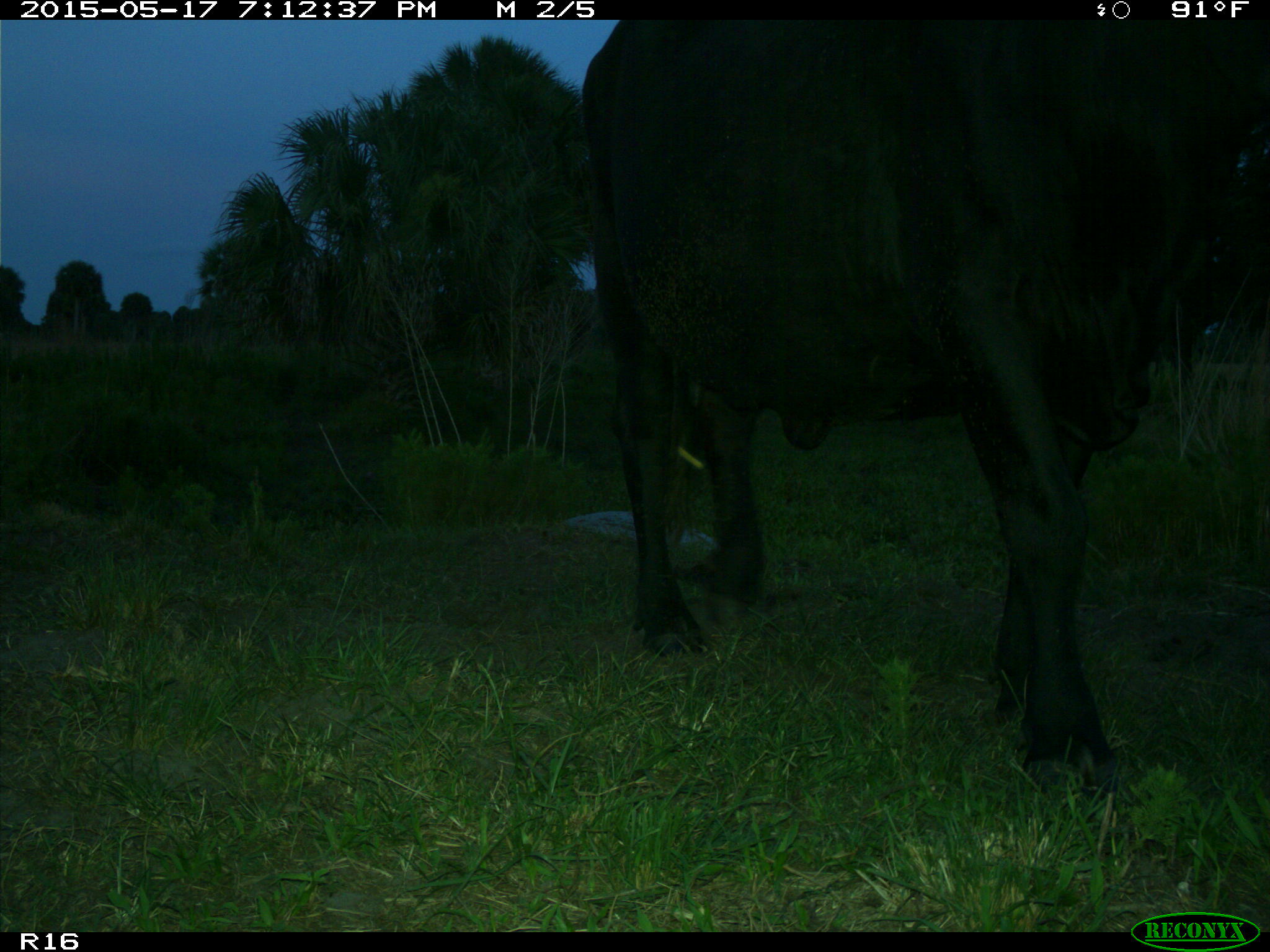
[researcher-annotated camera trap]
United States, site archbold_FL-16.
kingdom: Animalia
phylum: Chordata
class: Mammalia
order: Artiodactyla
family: Bovidae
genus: Bos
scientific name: Bos taurus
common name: domestic cow